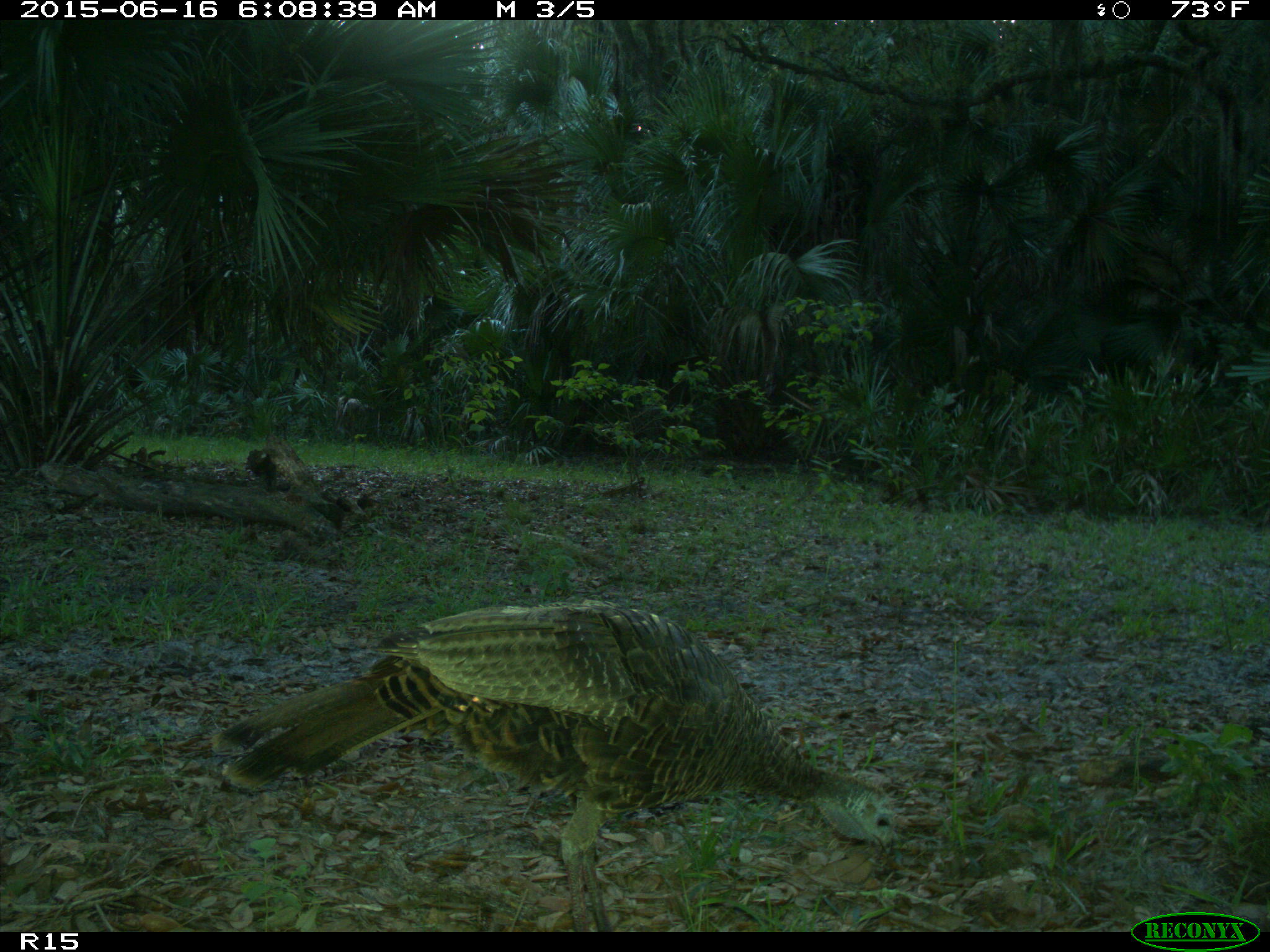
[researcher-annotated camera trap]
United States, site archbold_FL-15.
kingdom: Animalia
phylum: Chordata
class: Aves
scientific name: Aves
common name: birds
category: unidentified bird